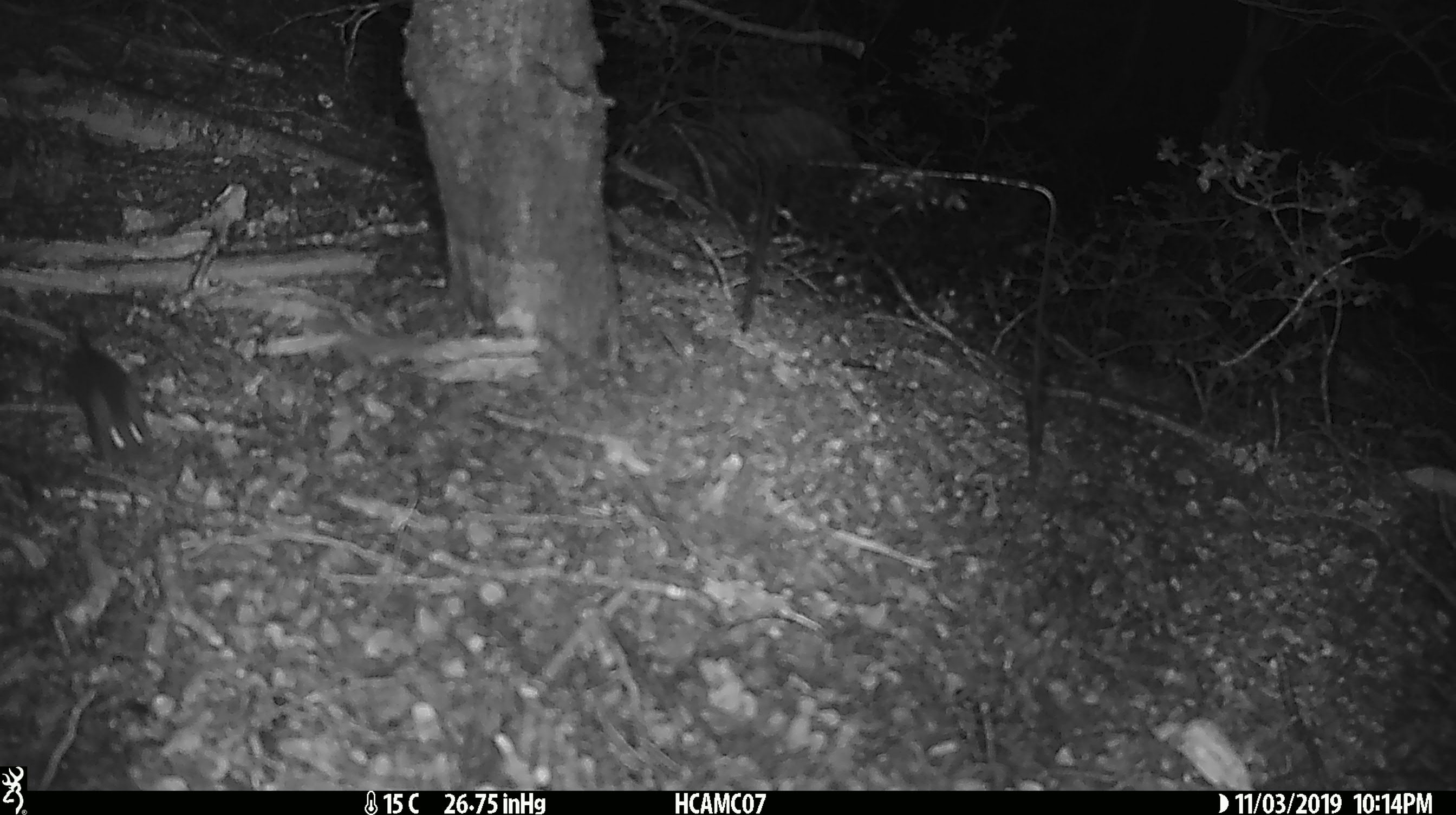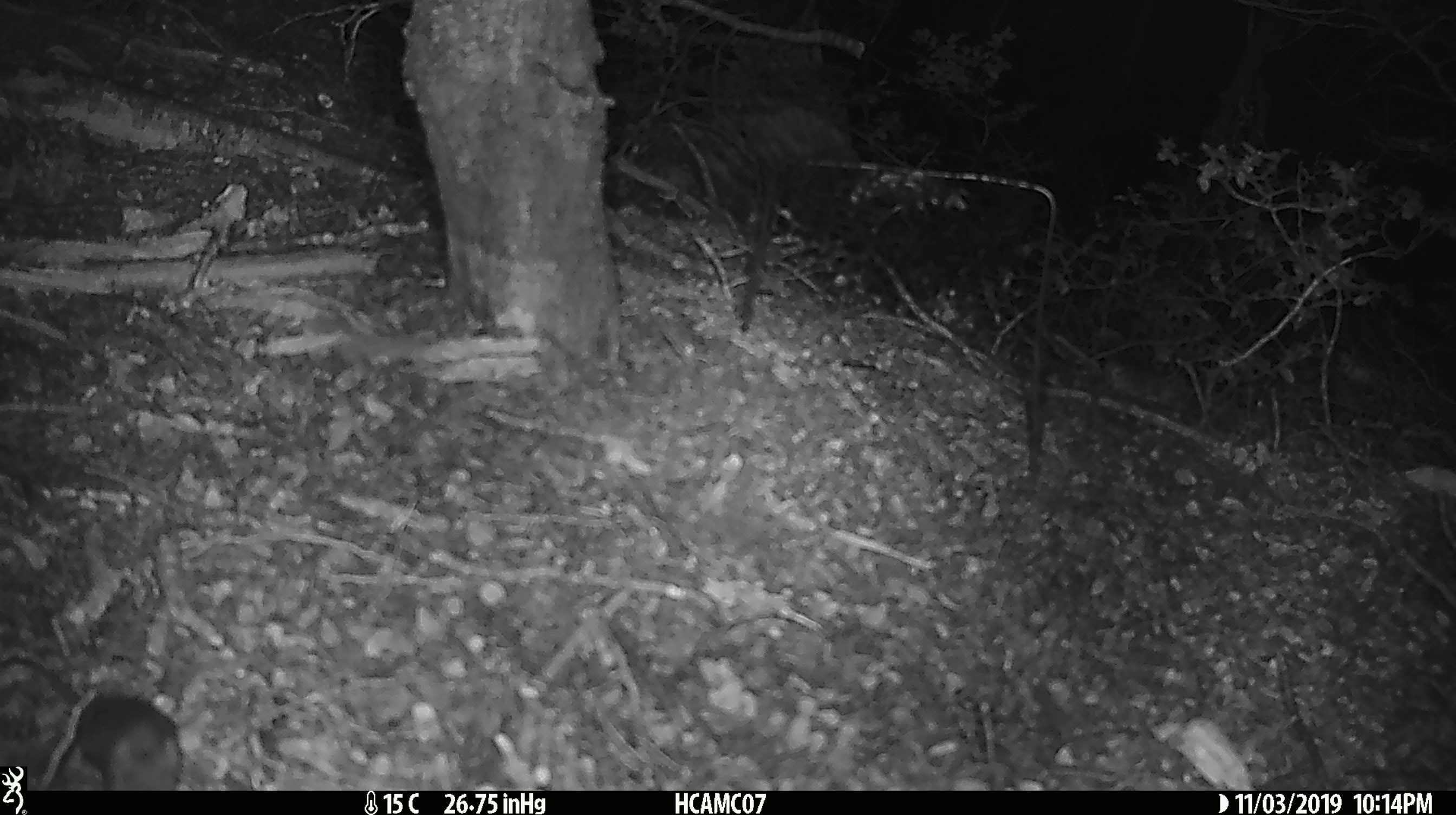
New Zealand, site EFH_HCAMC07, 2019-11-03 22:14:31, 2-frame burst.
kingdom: Animalia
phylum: Chordata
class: Mammalia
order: Rodentia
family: Muridae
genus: Mus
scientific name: Mus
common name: mouse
Mouse (Mus).